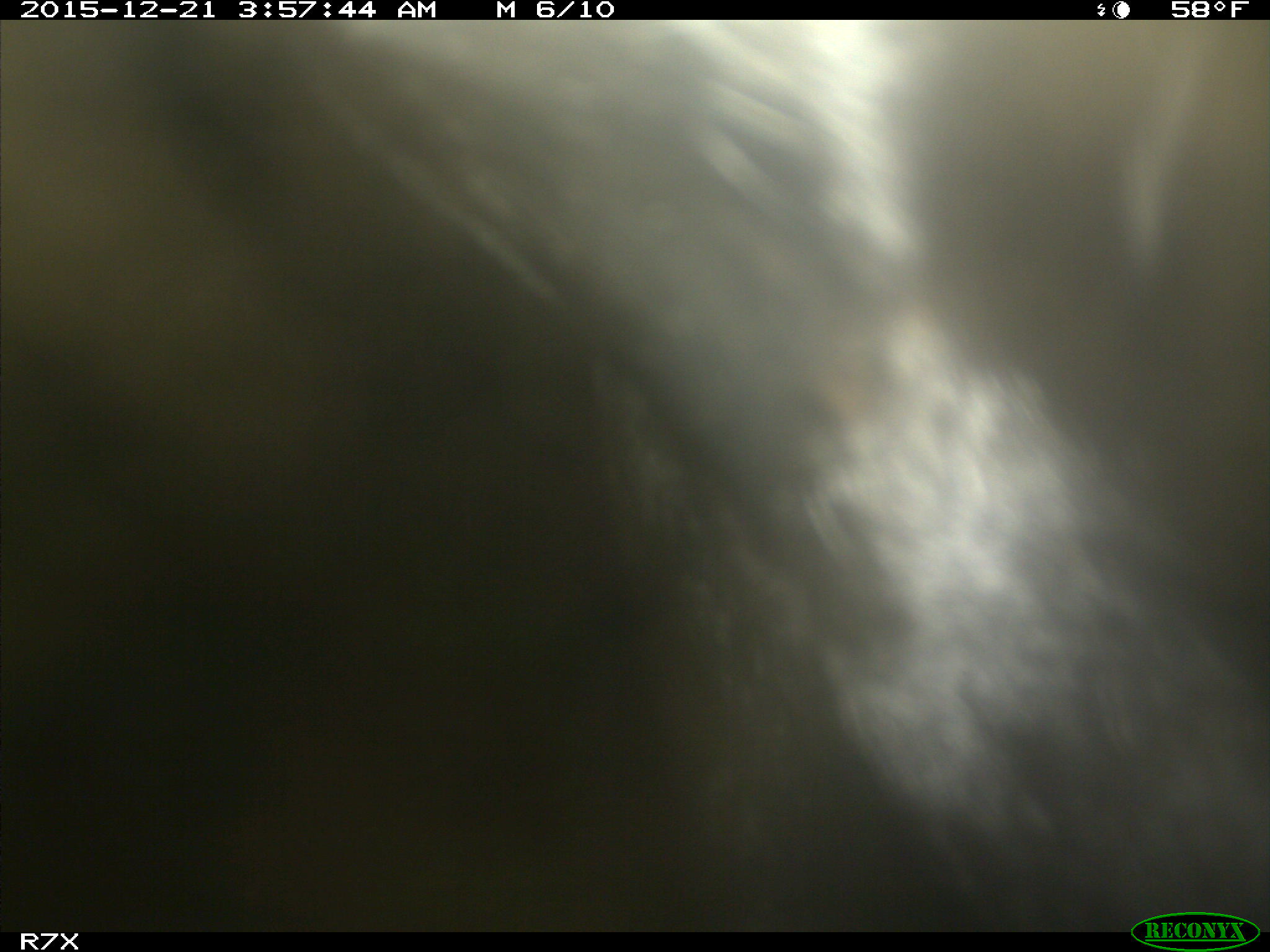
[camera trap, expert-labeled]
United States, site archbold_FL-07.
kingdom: Animalia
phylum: Chordata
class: Mammalia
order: Artiodactyla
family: Bovidae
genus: Bos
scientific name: Bos taurus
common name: domestic cow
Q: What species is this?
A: Bos taurus (domestic cow).